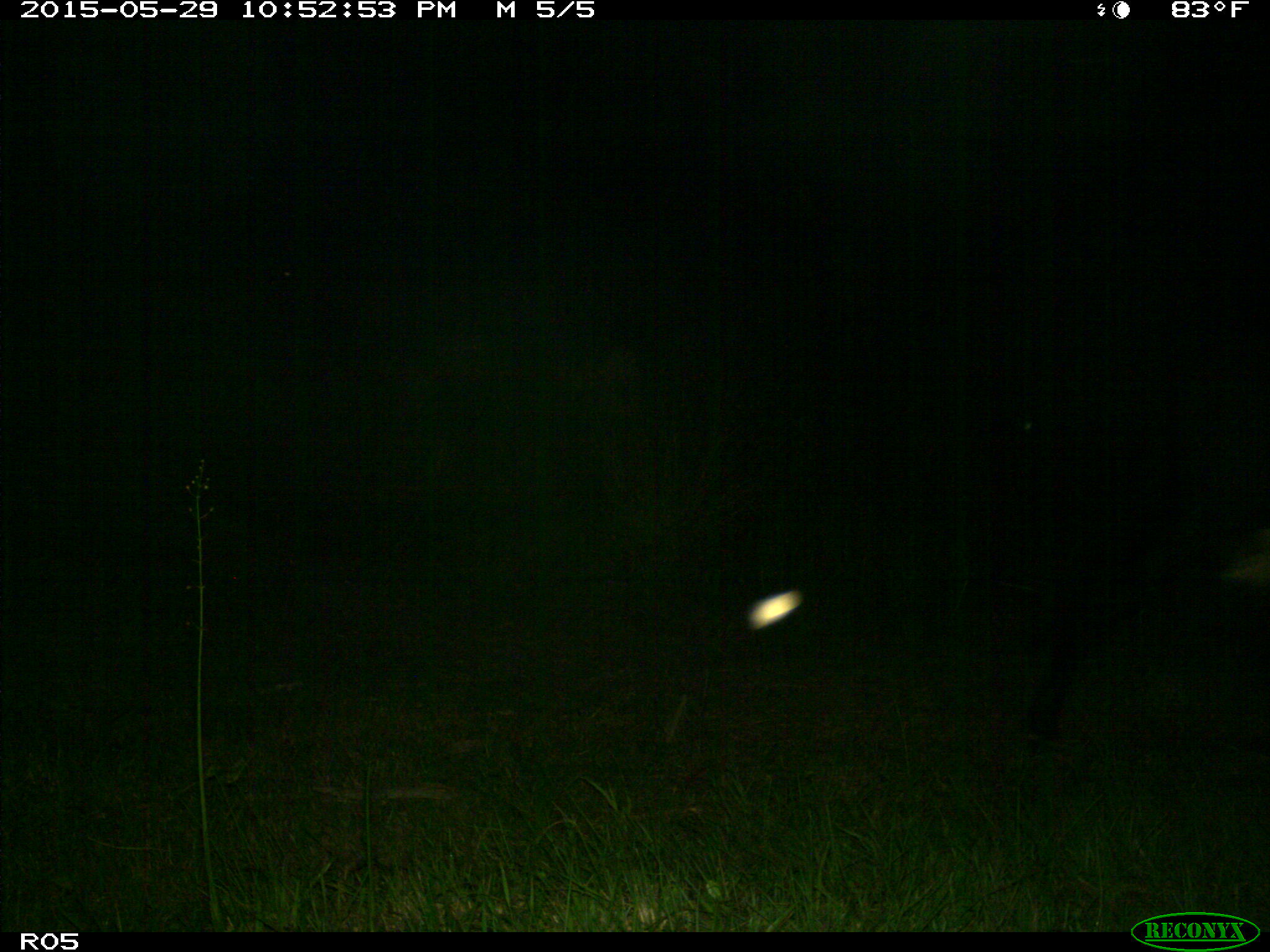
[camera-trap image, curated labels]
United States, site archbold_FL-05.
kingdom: Animalia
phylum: Chordata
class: Mammalia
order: Artiodactyla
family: Bovidae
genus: Bos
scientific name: Bos taurus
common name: domestic cow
Bos taurus (domestic cow).